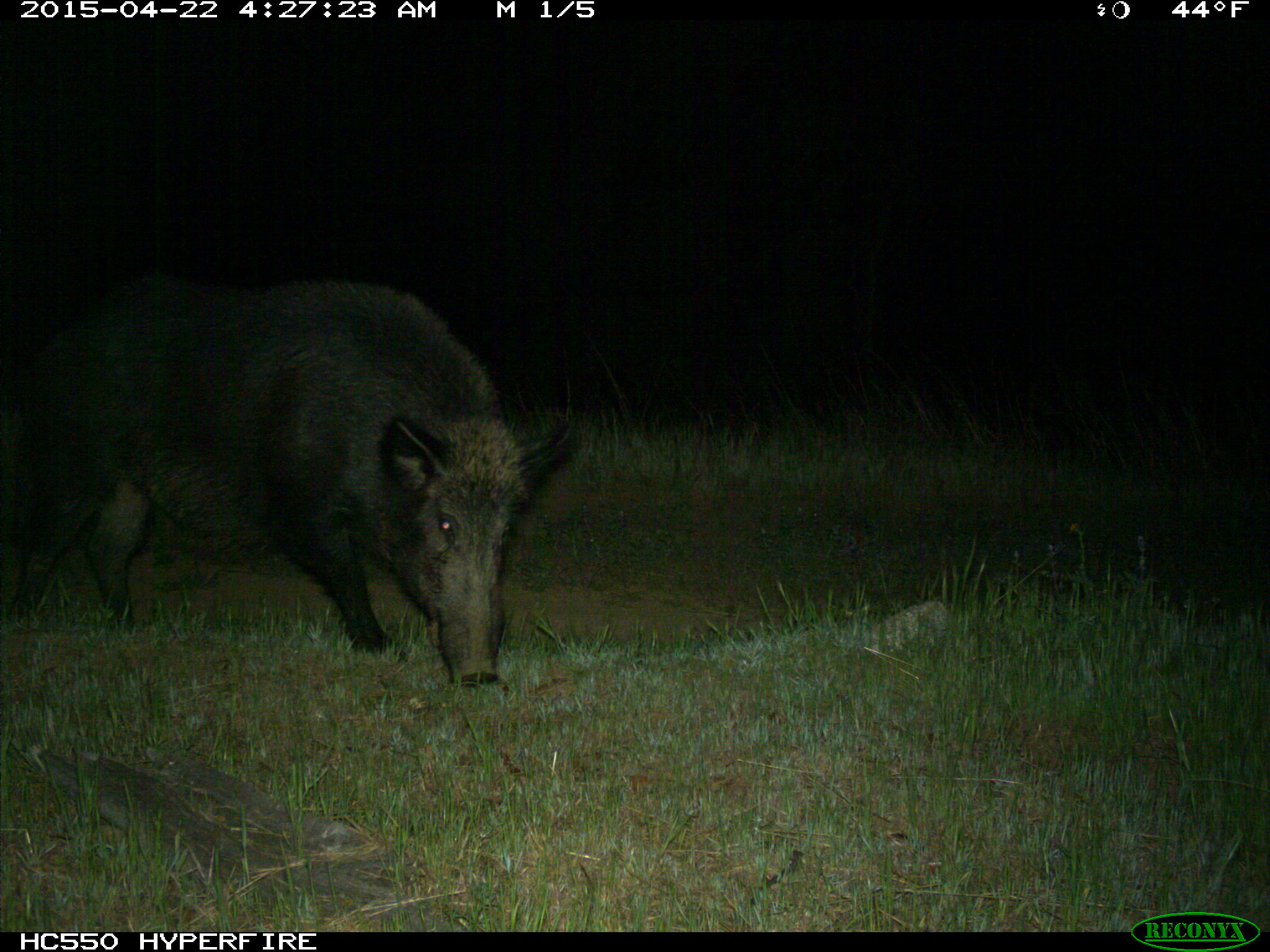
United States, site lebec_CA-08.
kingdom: Animalia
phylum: Chordata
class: Mammalia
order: Artiodactyla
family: Suidae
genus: Sus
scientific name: Sus scrofa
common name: wild boar